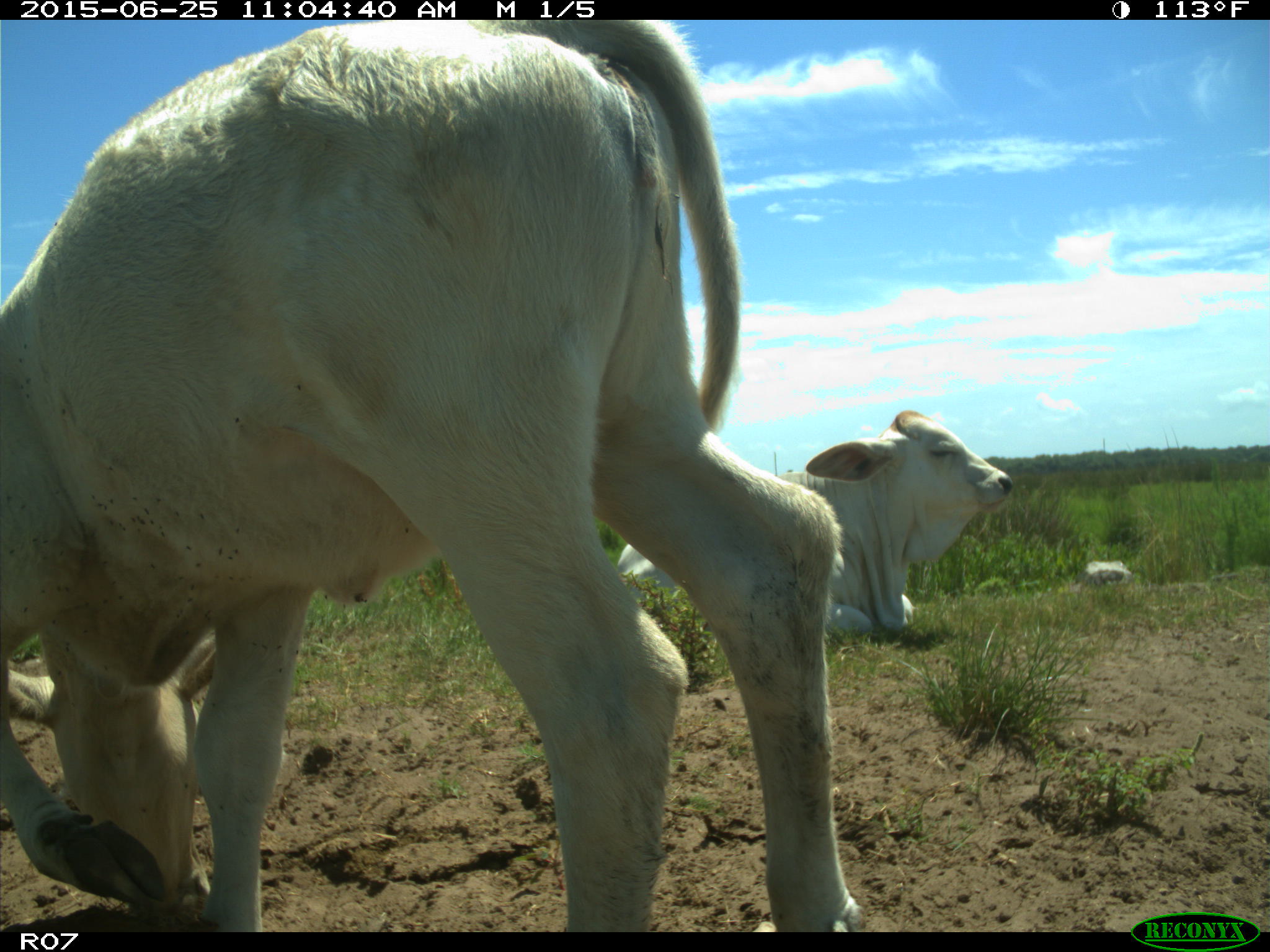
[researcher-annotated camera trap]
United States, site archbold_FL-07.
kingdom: Animalia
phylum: Chordata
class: Mammalia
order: Artiodactyla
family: Bovidae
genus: Bos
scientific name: Bos taurus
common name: domestic cow